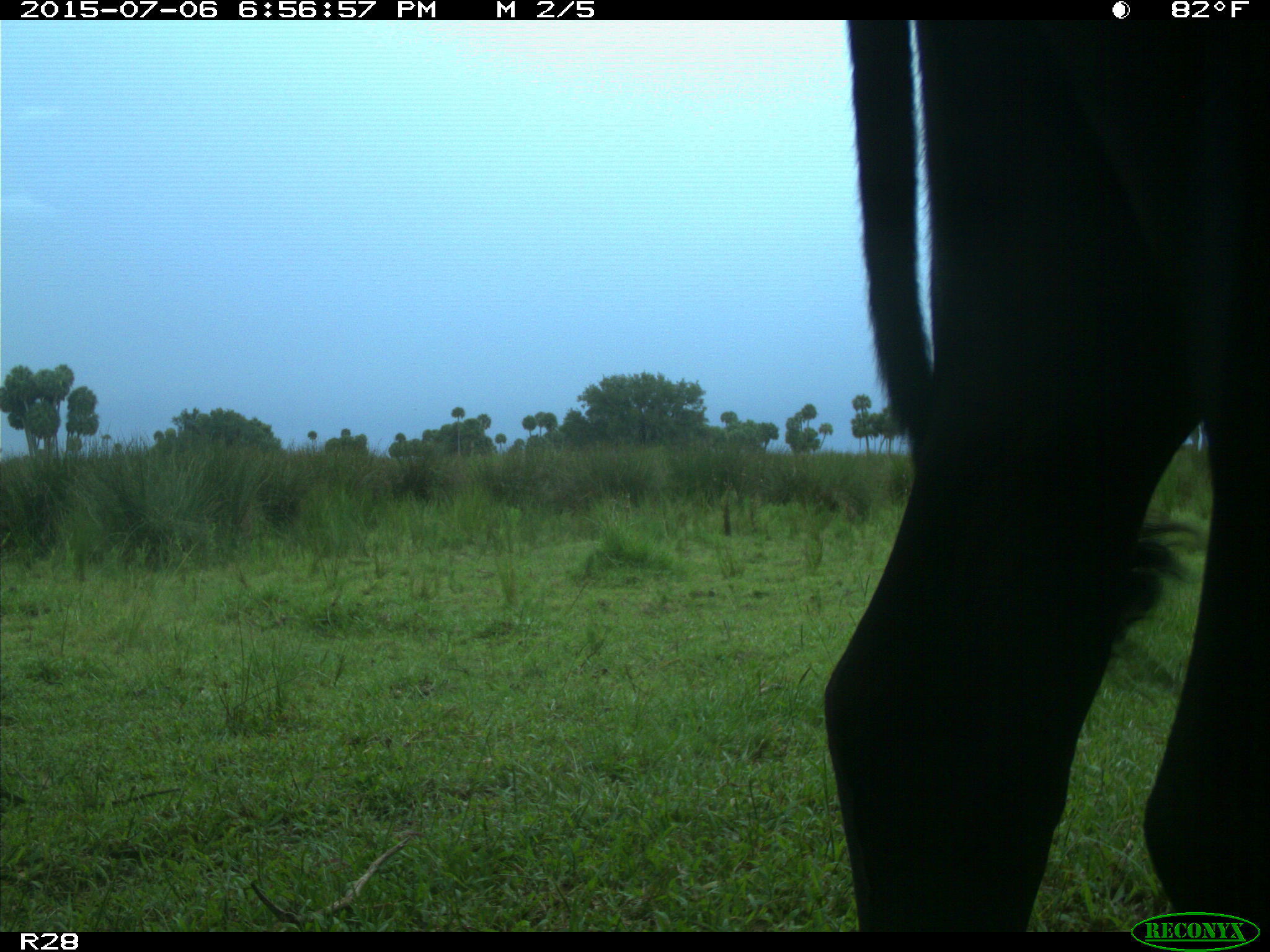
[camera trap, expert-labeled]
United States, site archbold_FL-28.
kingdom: Animalia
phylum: Chordata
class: Mammalia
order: Artiodactyla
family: Bovidae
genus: Bos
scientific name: Bos taurus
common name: domestic cow